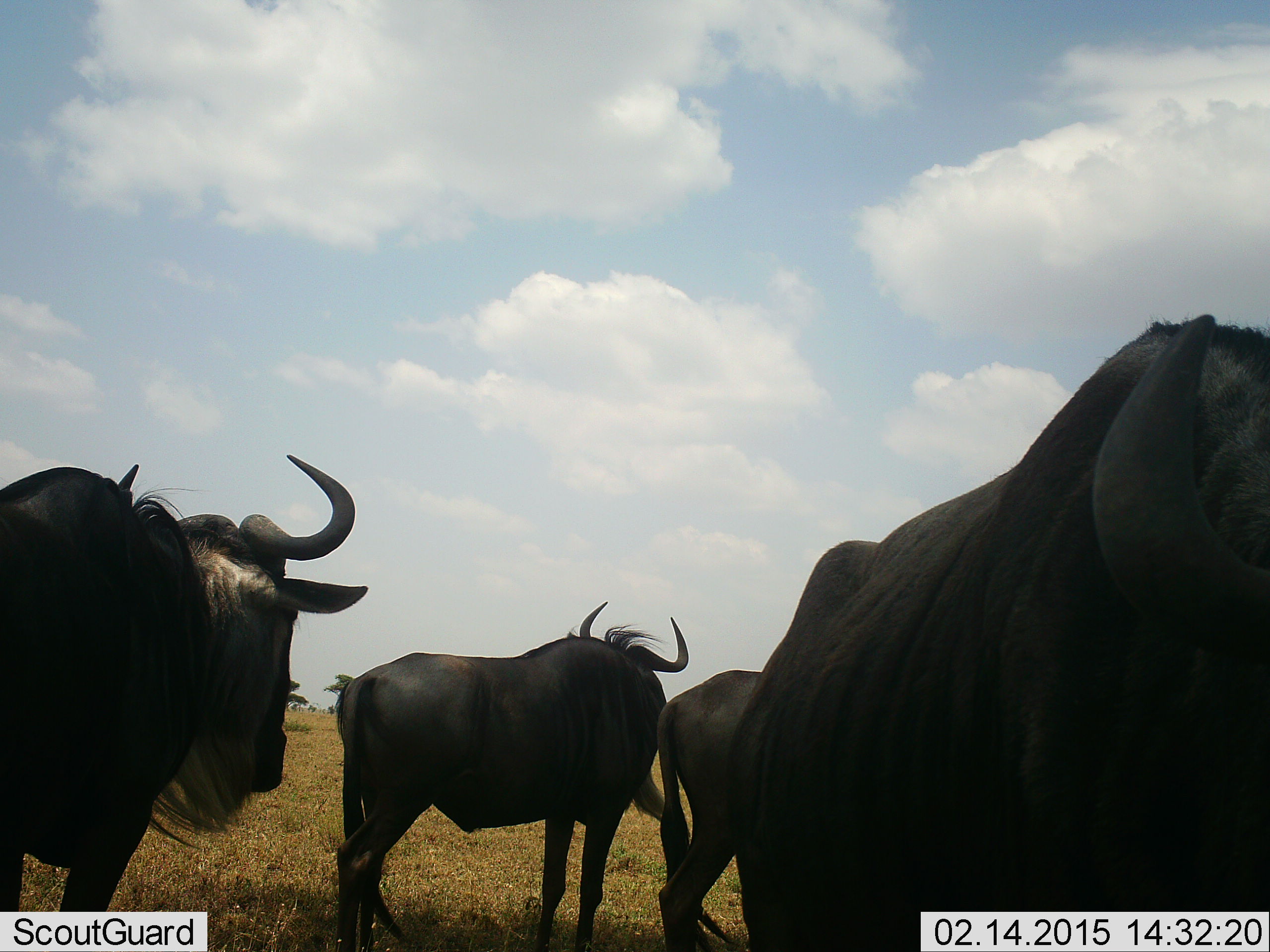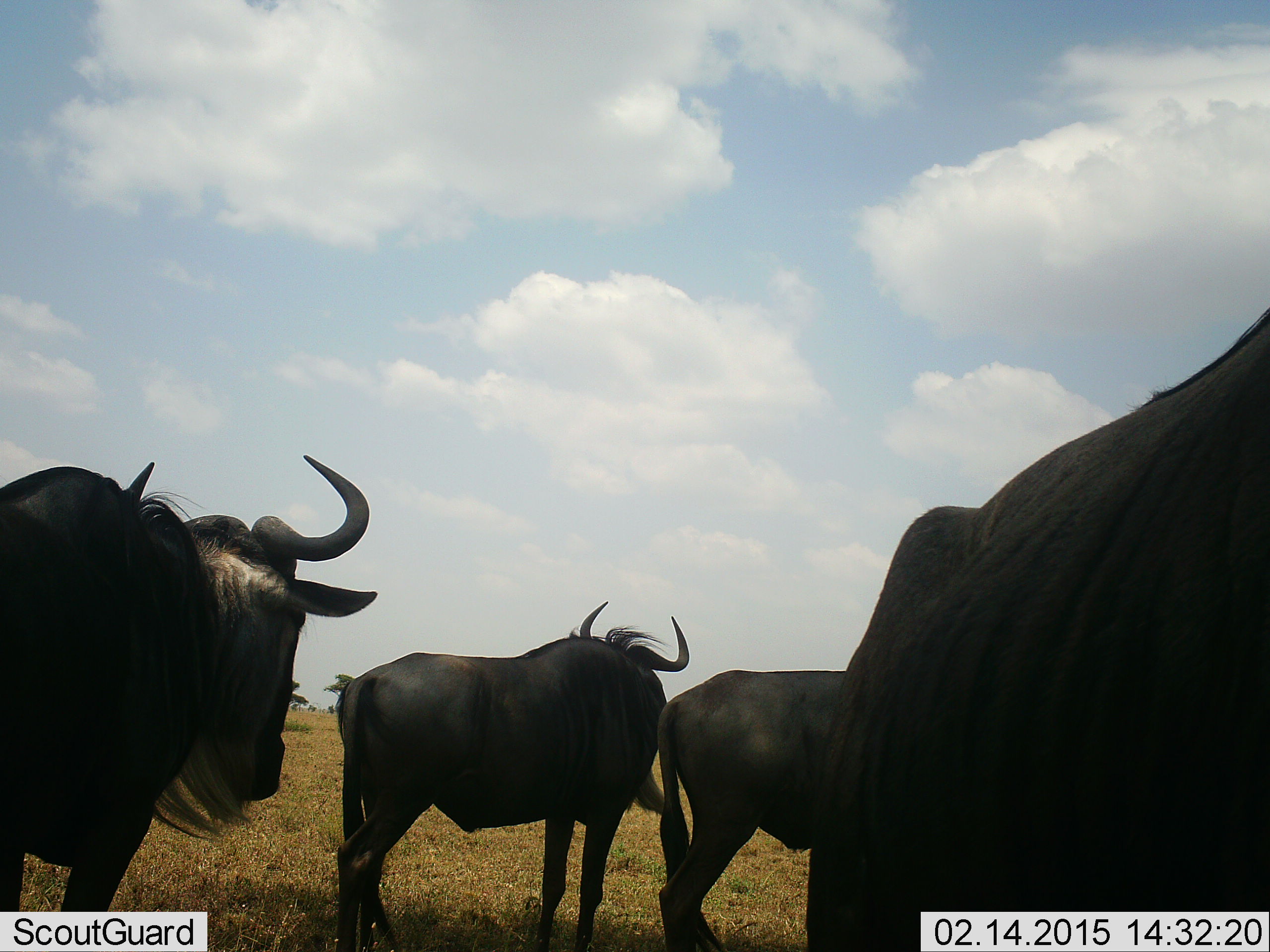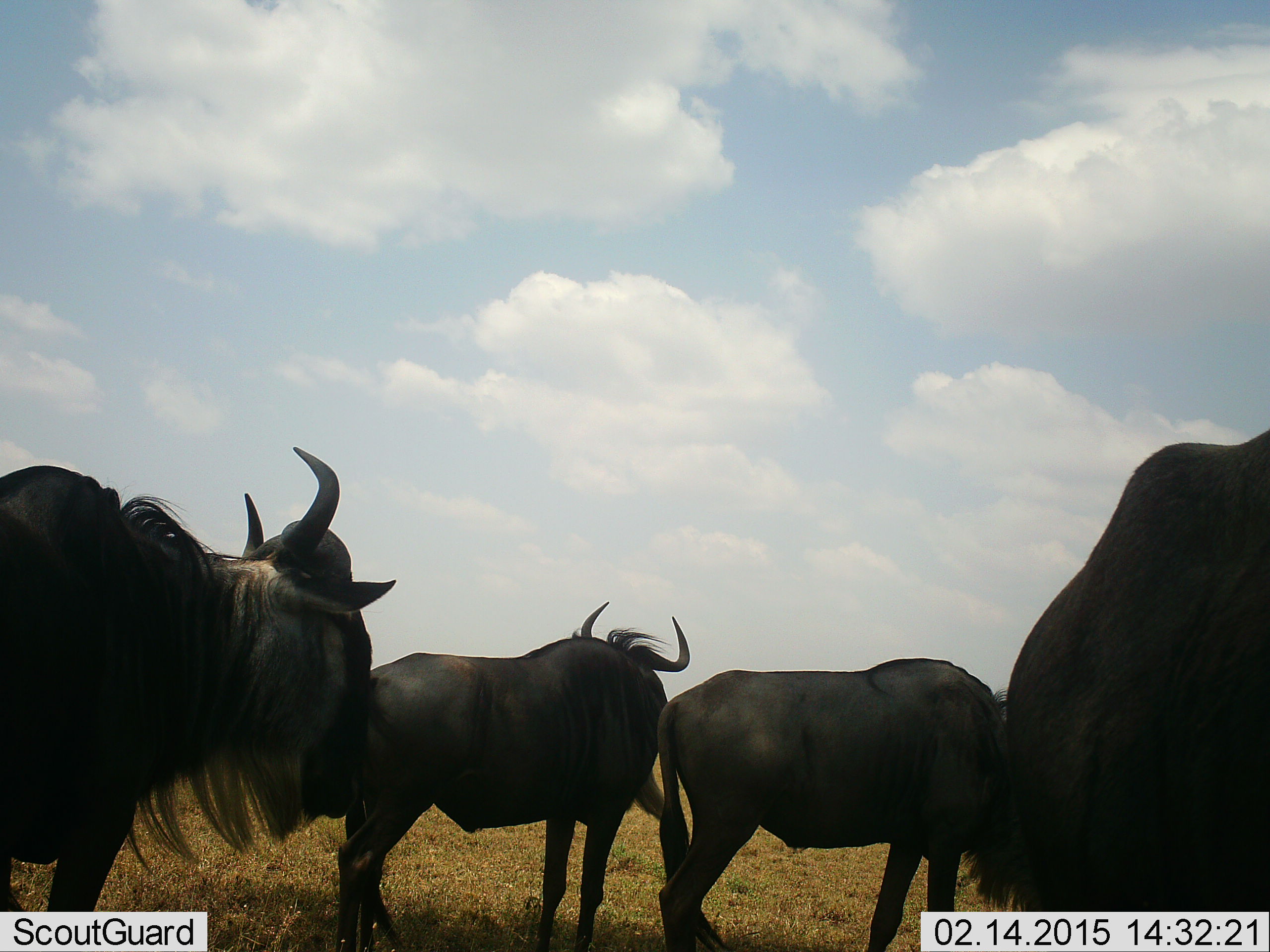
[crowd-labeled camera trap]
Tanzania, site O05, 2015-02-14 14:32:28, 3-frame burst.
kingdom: Animalia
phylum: Chordata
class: Mammalia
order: Artiodactyla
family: Bovidae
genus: Connochaetes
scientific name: Connochaetes taurinus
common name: blue wildebeest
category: wildebeest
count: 4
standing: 100%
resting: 0%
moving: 10%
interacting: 0%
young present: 0%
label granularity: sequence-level